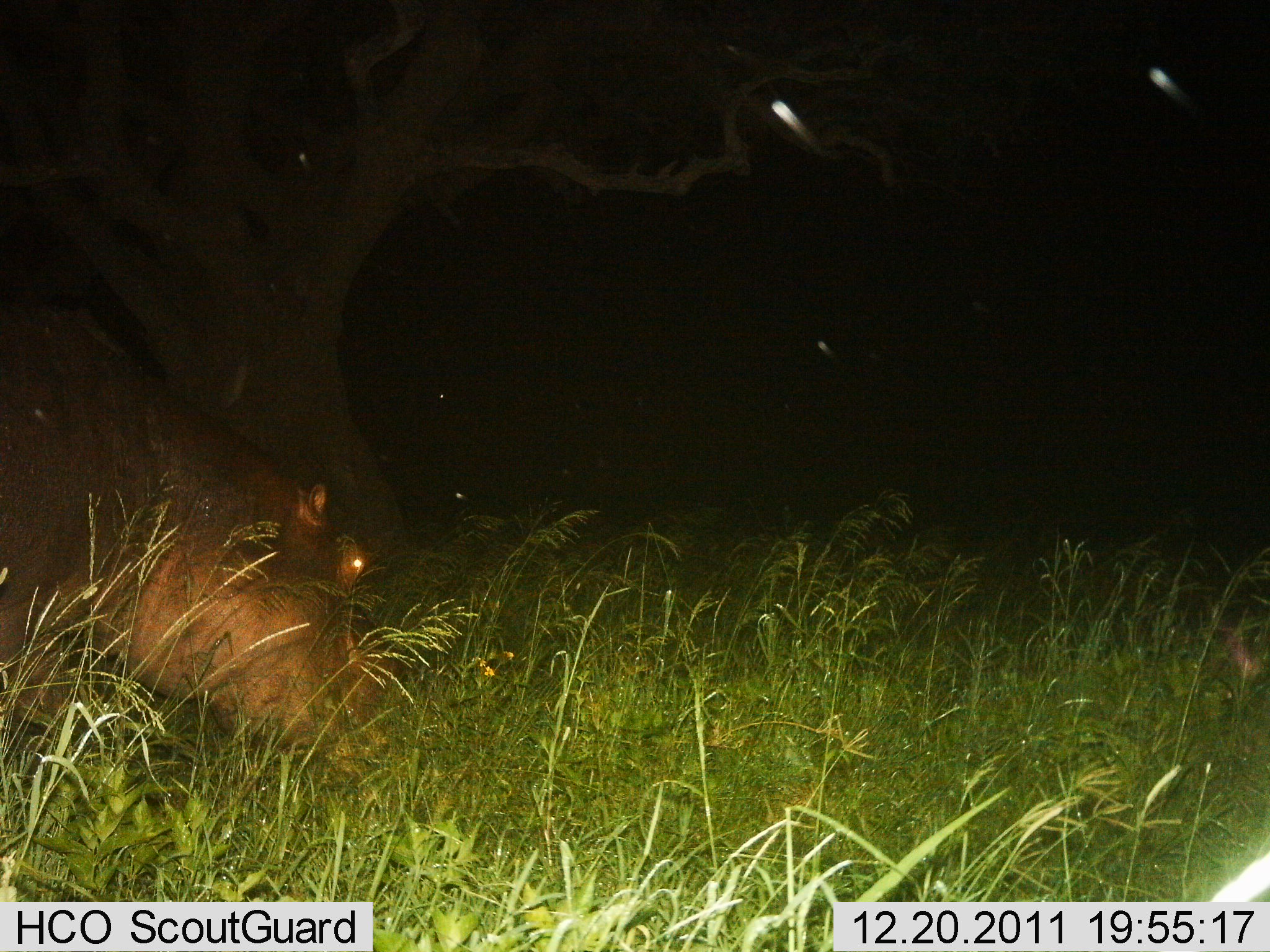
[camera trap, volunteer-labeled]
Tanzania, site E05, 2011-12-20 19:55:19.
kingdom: Animalia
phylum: Chordata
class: Mammalia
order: Artiodactyla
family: Hippopotamidae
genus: Hippopotamus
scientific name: Hippopotamus amphibius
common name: hippopotamus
Hippopotamus (Hippopotamus amphibius), count 1. Behavior (volunteer vote fractions): standing 8%, resting 0%, moving 8%, interacting 0%. Young present (vote fraction): 0%. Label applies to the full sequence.